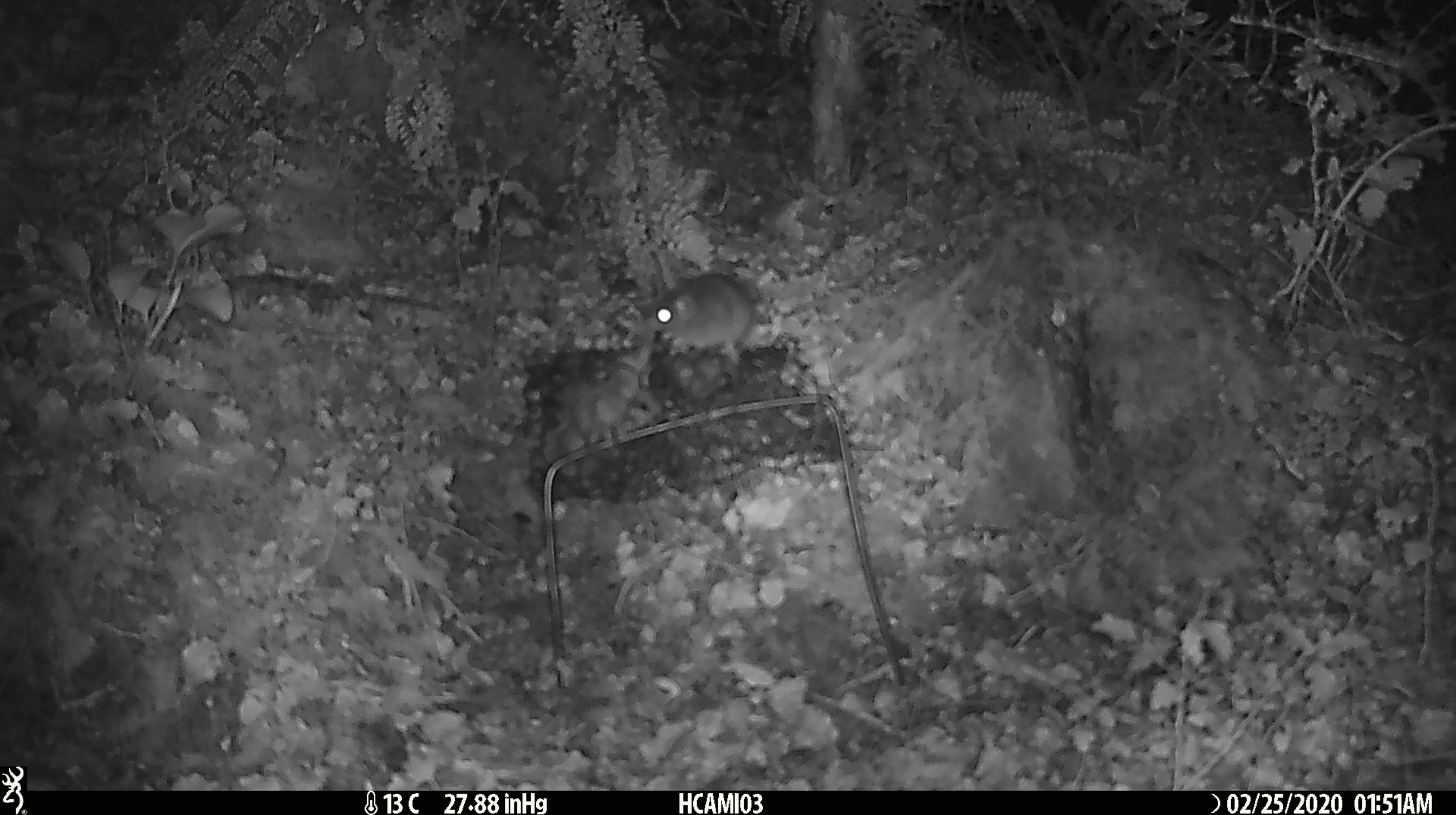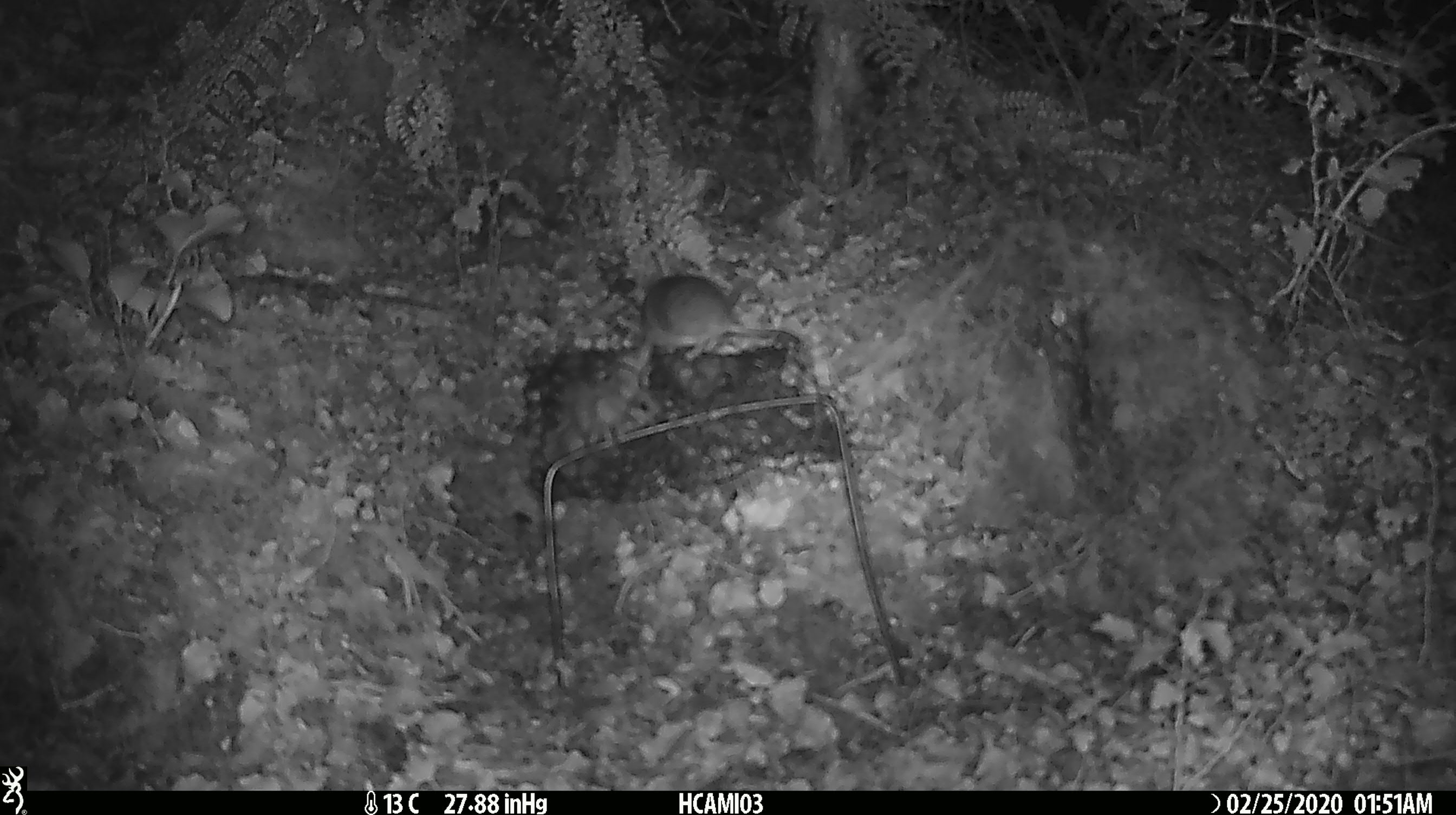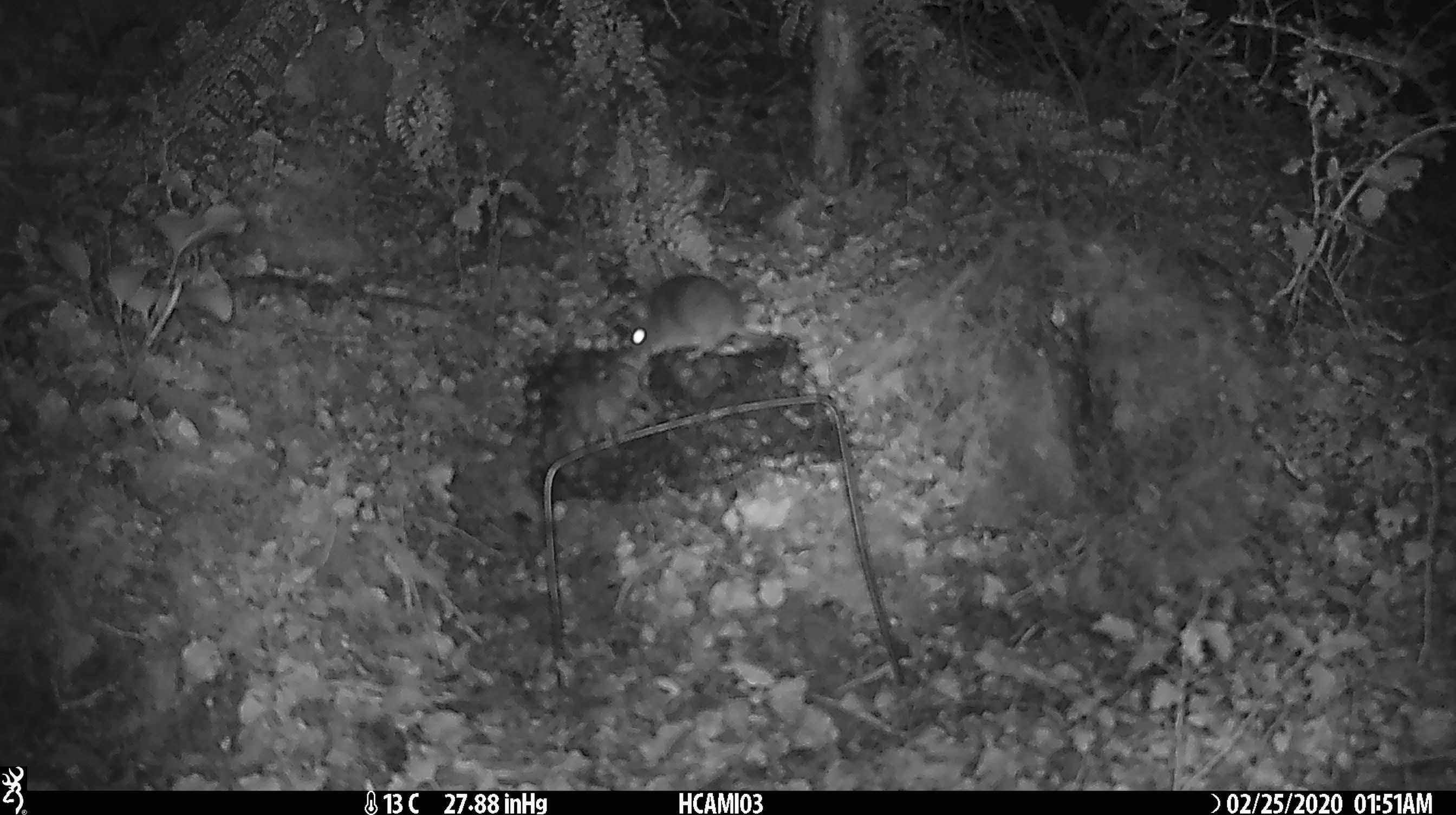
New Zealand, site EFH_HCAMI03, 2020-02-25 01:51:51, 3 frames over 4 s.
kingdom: Animalia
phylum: Chordata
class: Mammalia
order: Rodentia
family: Muridae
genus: Mus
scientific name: Mus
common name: mouse